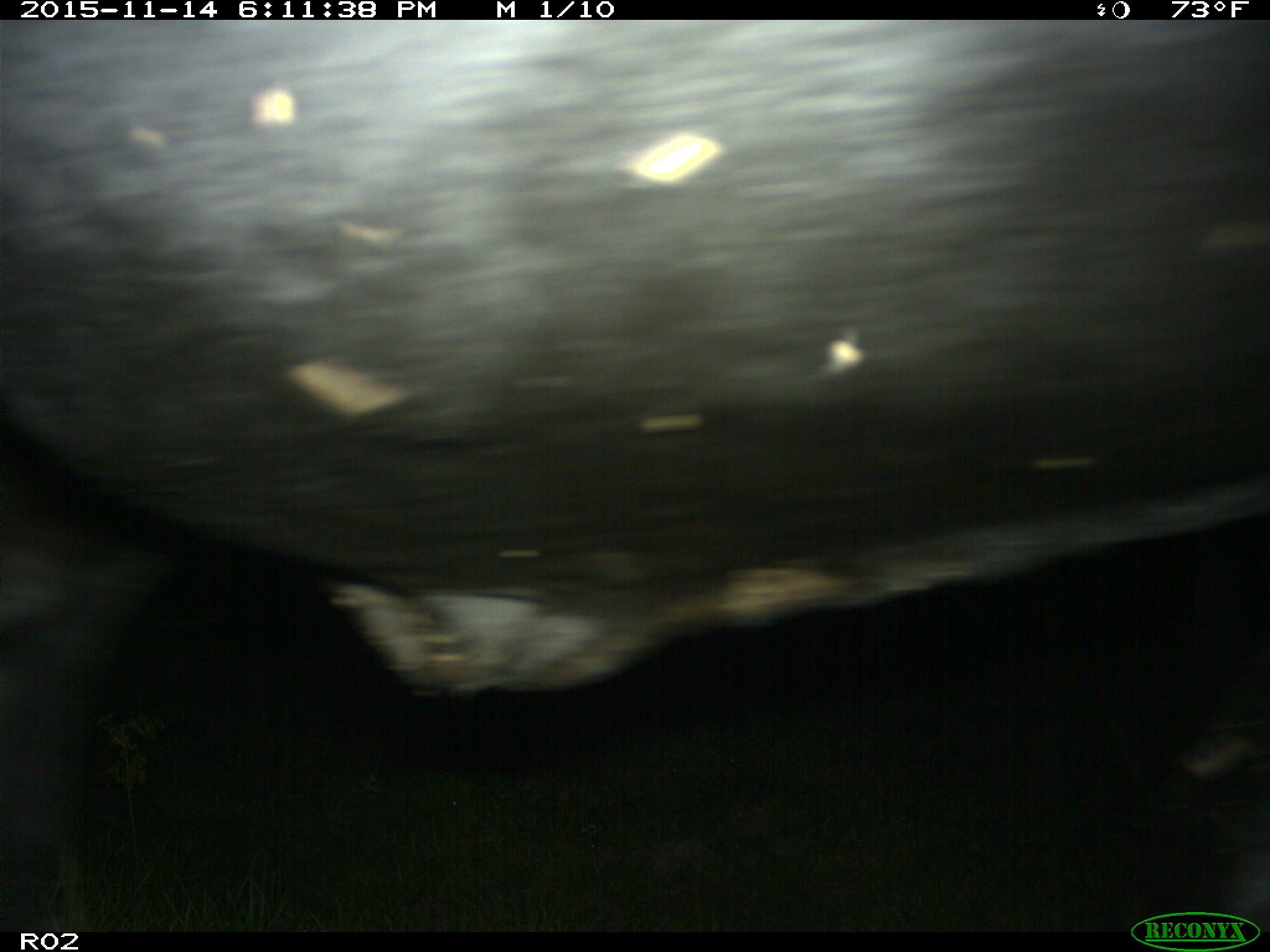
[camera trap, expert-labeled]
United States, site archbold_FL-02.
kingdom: Animalia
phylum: Chordata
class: Mammalia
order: Artiodactyla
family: Bovidae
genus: Bos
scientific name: Bos taurus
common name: domestic cow